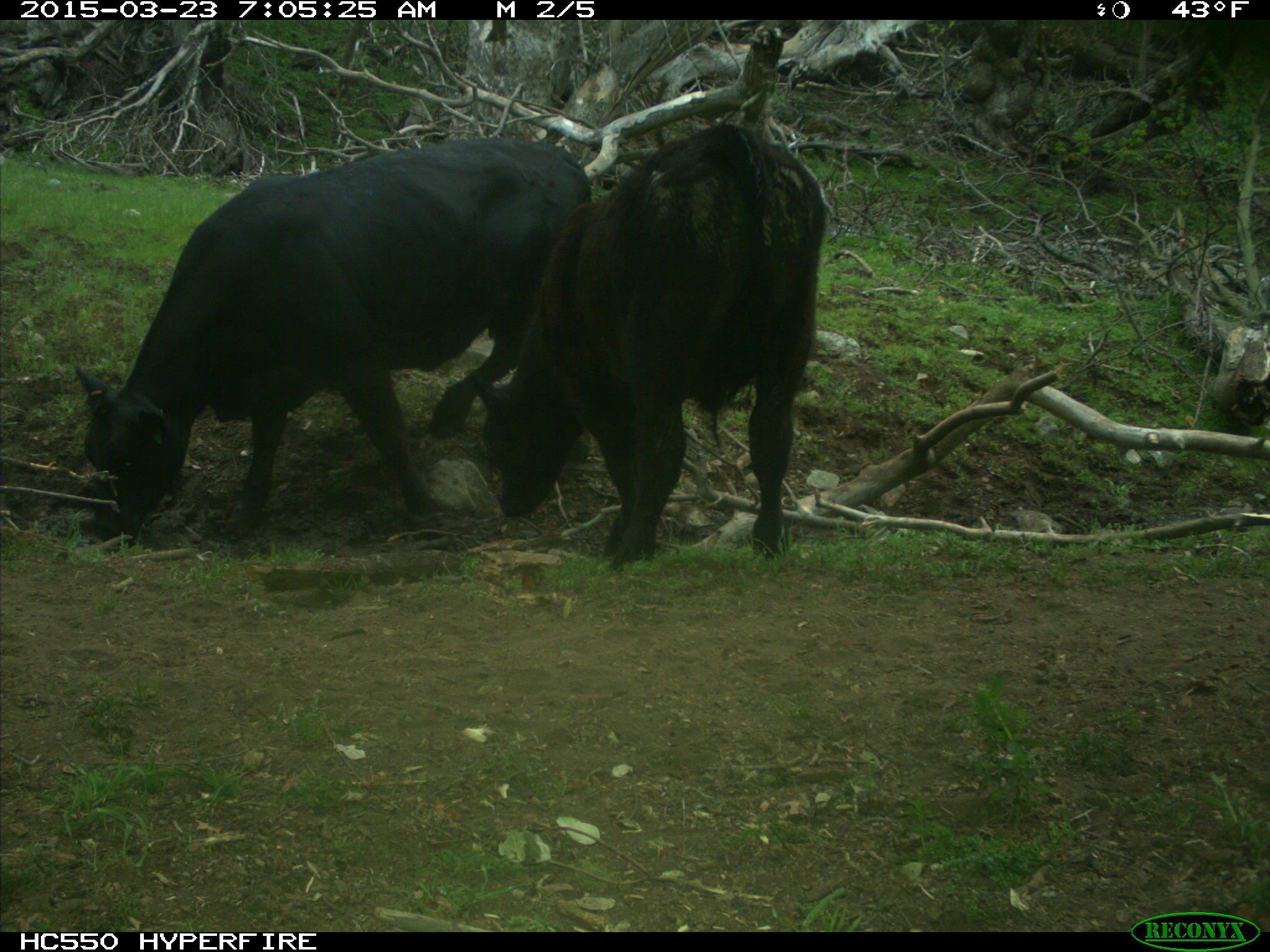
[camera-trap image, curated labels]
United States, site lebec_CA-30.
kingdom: Animalia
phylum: Chordata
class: Mammalia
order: Artiodactyla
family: Bovidae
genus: Bos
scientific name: Bos taurus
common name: domestic cow